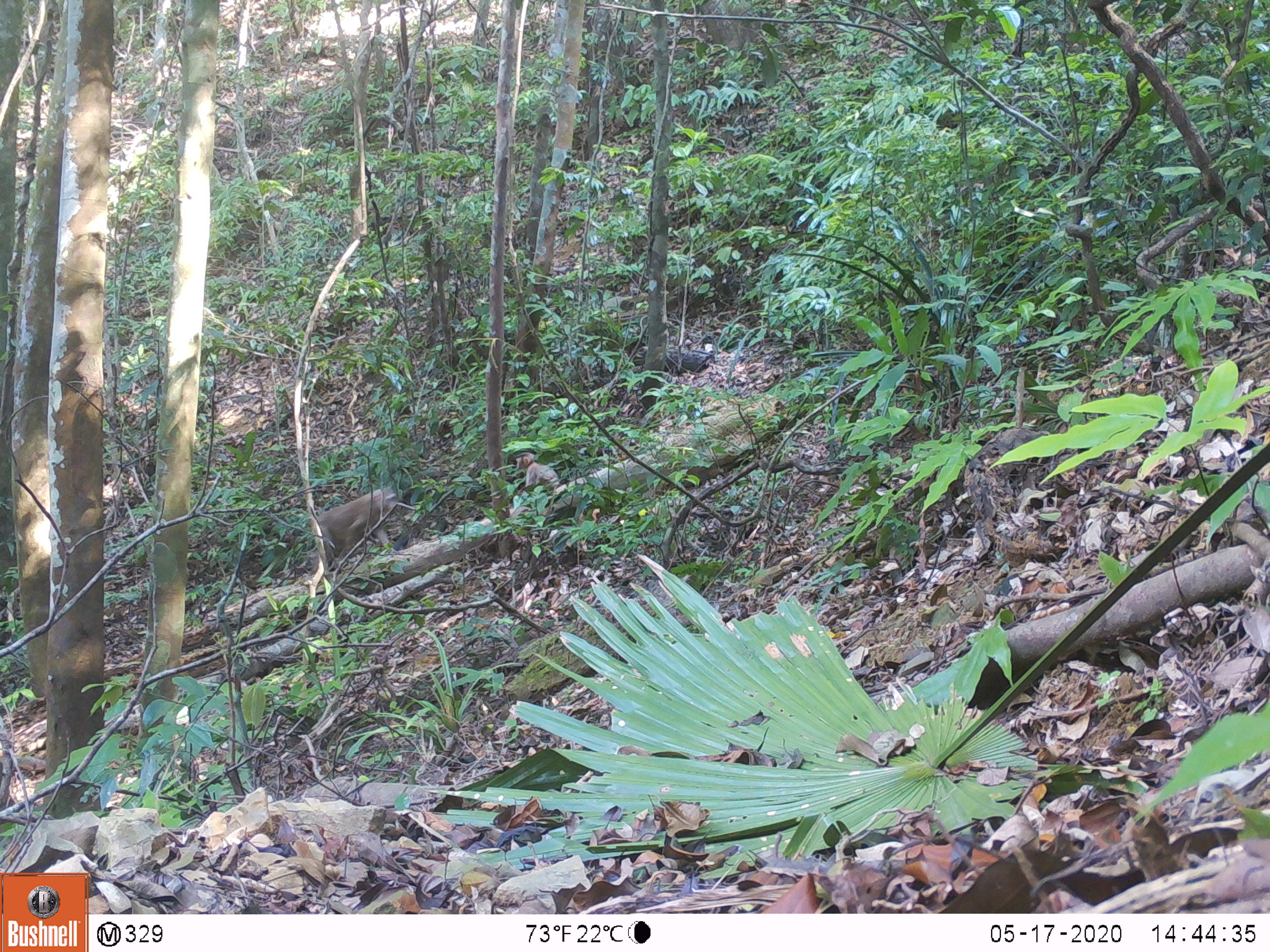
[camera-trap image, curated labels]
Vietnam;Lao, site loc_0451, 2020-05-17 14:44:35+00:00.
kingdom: Animalia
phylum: Chordata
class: Mammalia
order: Primates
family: Cercopithecidae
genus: Macaca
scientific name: Macaca nemestrina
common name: pig-tailed macaque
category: pig tailed macaque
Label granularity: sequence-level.